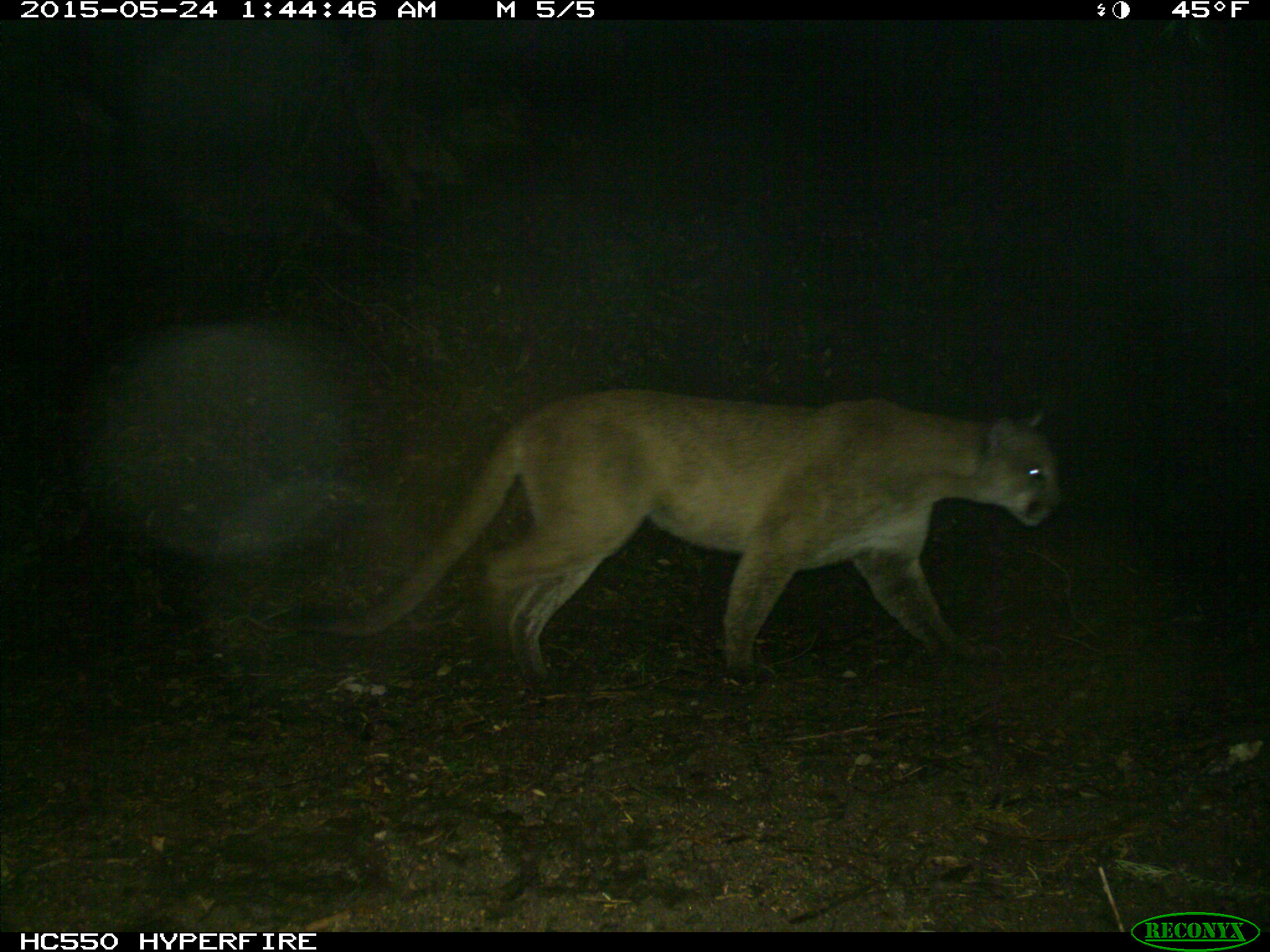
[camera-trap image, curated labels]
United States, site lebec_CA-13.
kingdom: Animalia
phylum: Chordata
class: Mammalia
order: Carnivora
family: Felidae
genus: Puma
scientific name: Puma concolor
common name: mountain lion